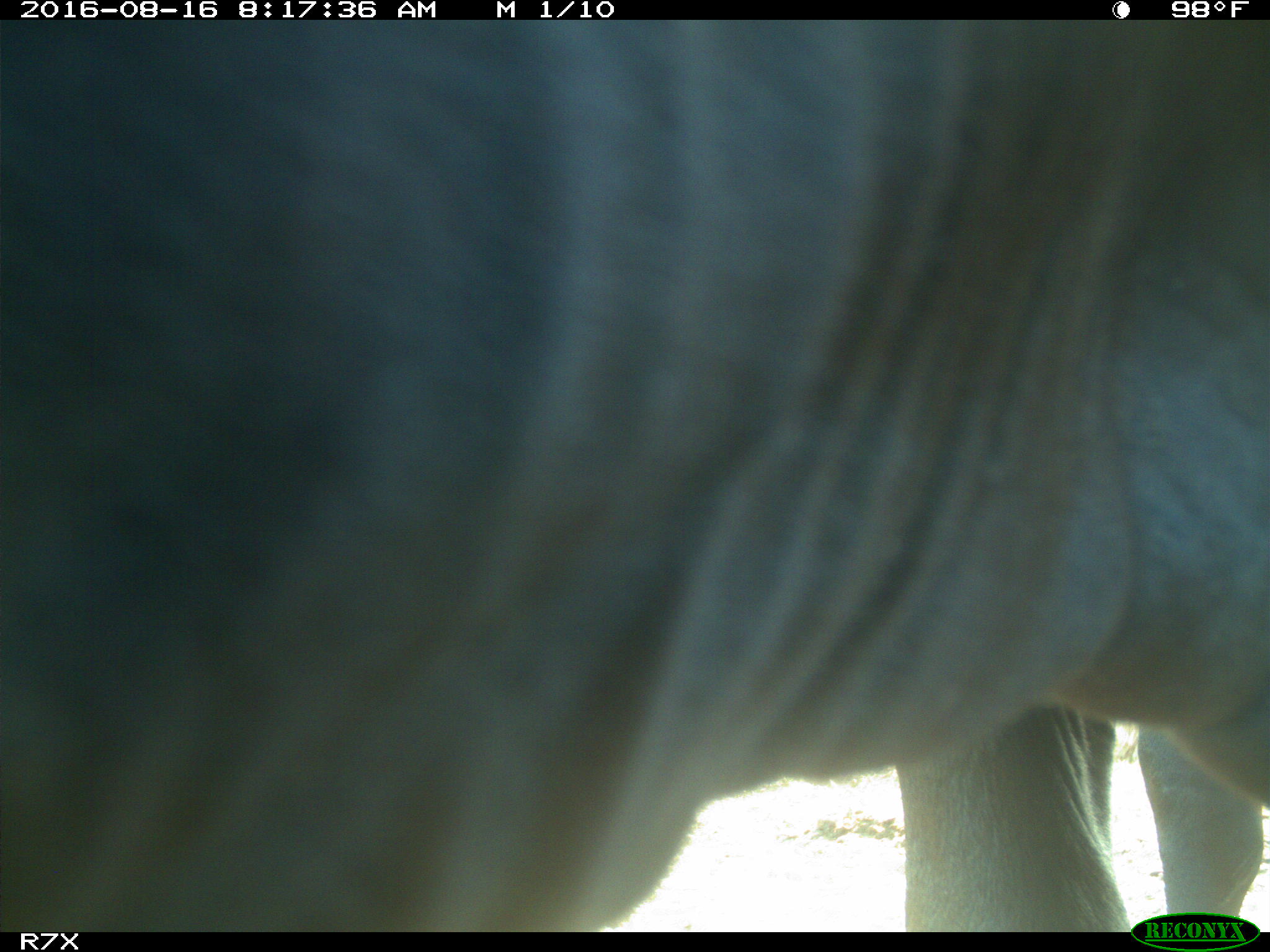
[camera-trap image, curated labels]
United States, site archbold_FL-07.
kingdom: Animalia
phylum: Chordata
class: Mammalia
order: Artiodactyla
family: Bovidae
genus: Bos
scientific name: Bos taurus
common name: domestic cow